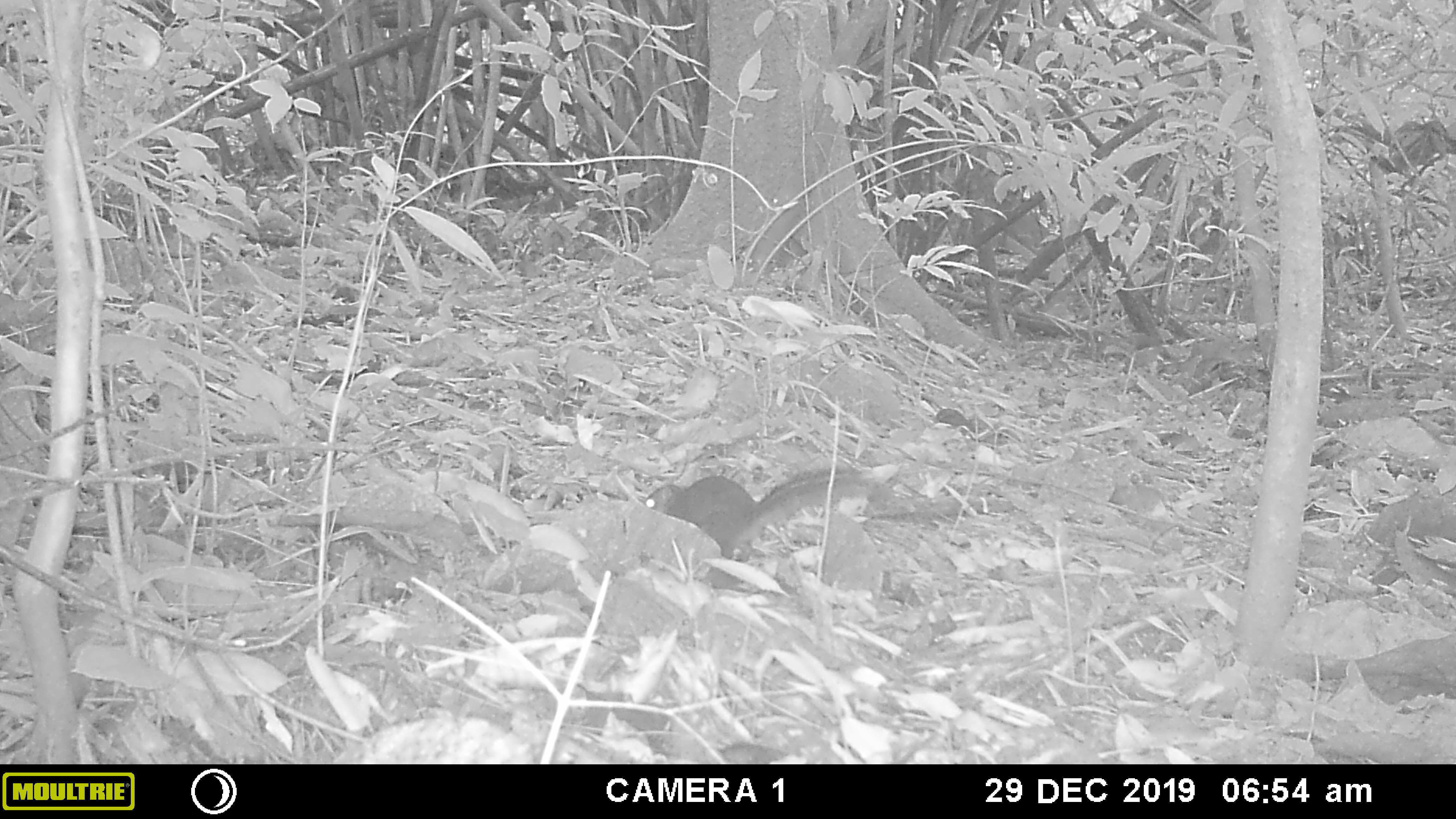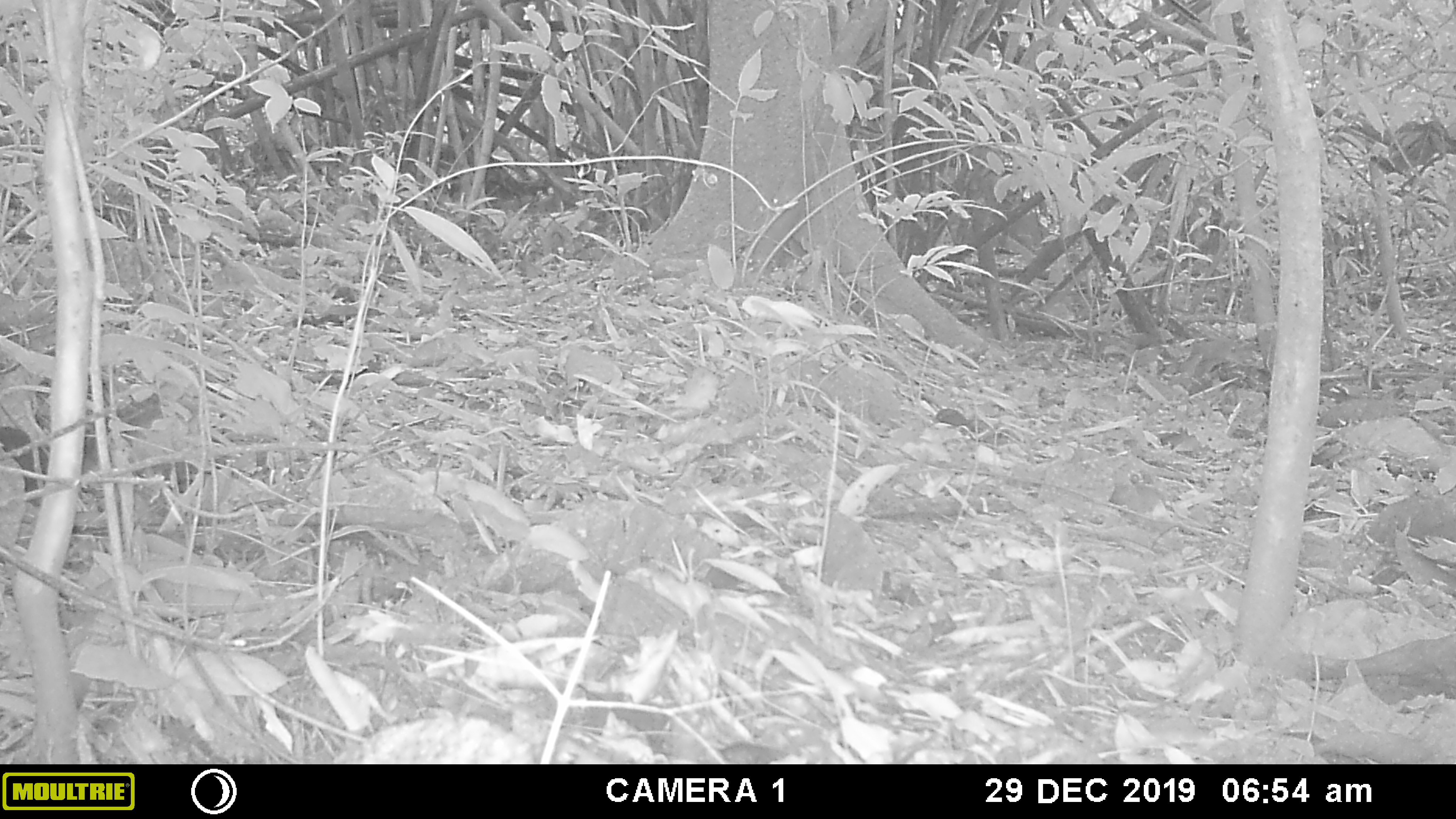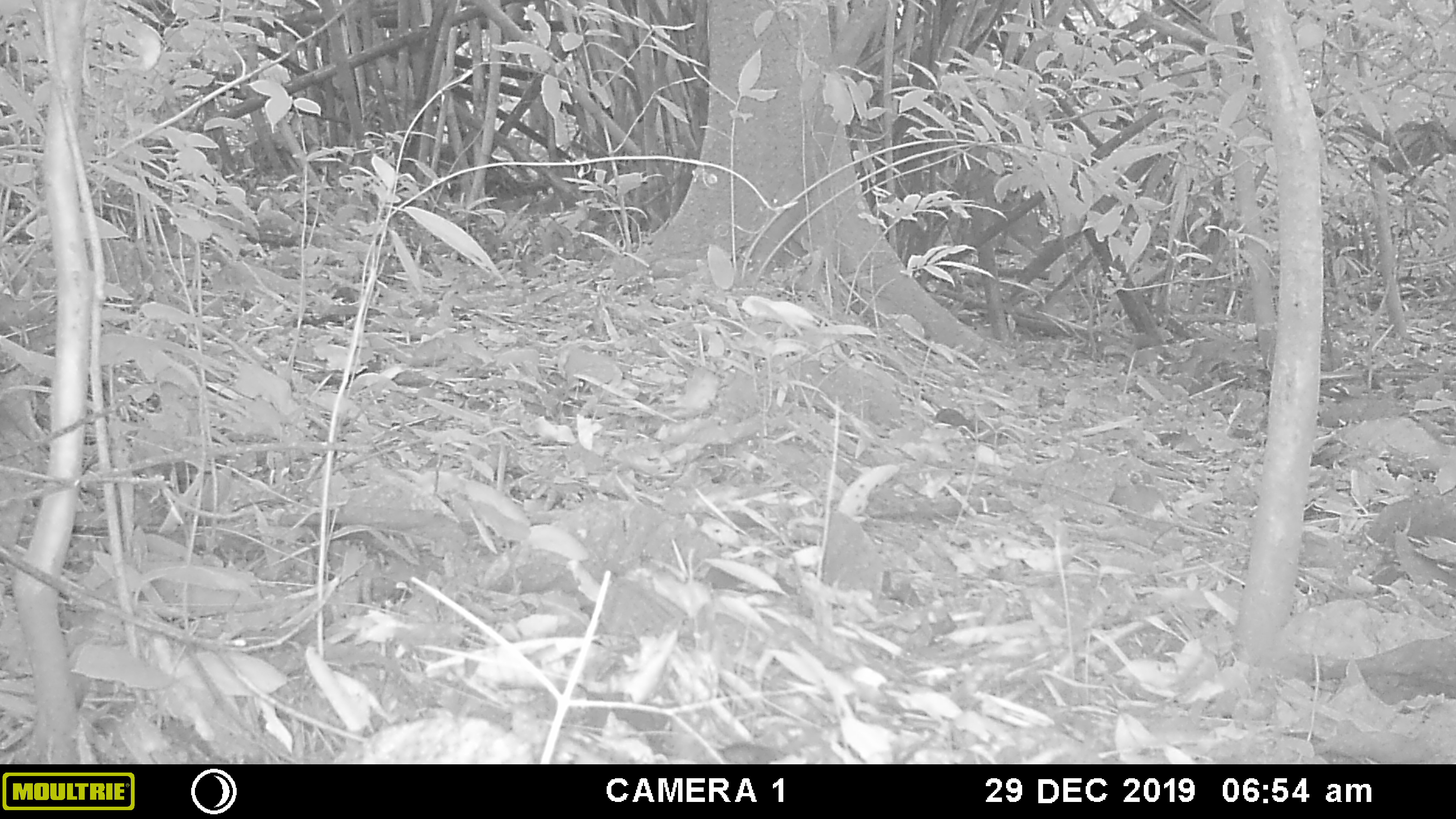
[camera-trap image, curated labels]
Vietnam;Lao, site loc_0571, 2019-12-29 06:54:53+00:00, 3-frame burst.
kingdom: Animalia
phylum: Chordata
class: Mammalia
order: Rodentia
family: Sciuridae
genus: Dremomys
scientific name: Dremomys rufigenis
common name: red-cheeked squirrel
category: red cheeked squirrel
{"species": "red cheeked squirrel (red-cheeked squirrel) (Dremomys rufigenis)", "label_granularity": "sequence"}